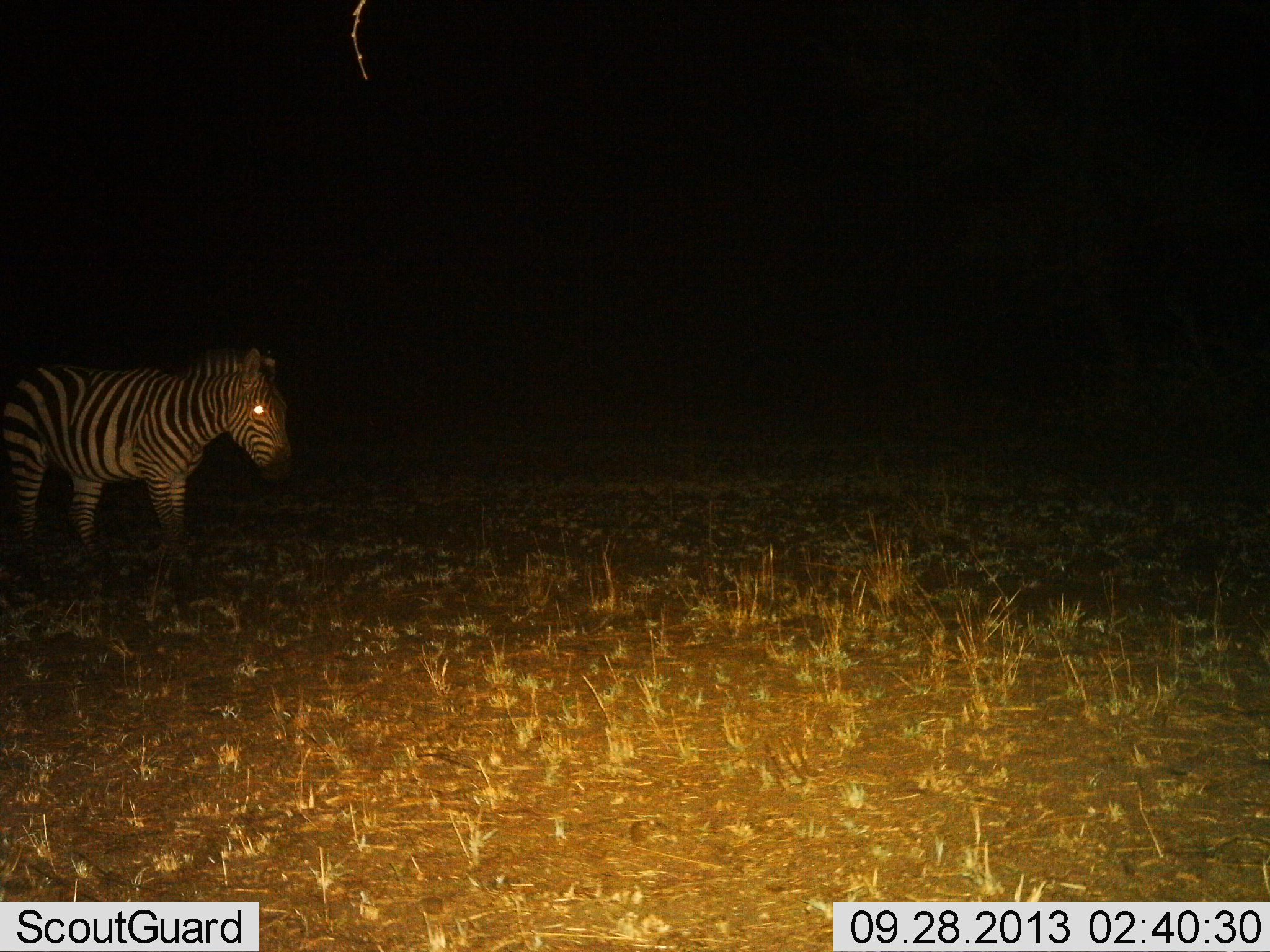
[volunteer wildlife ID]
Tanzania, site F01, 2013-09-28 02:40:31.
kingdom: Animalia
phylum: Chordata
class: Mammalia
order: Perissodactyla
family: Equidae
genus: Equus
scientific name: Equus quagga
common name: plains zebra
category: zebra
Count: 1.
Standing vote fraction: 87%.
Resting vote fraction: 0%.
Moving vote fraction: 13%.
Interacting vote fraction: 0%.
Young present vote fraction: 0%.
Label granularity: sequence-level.